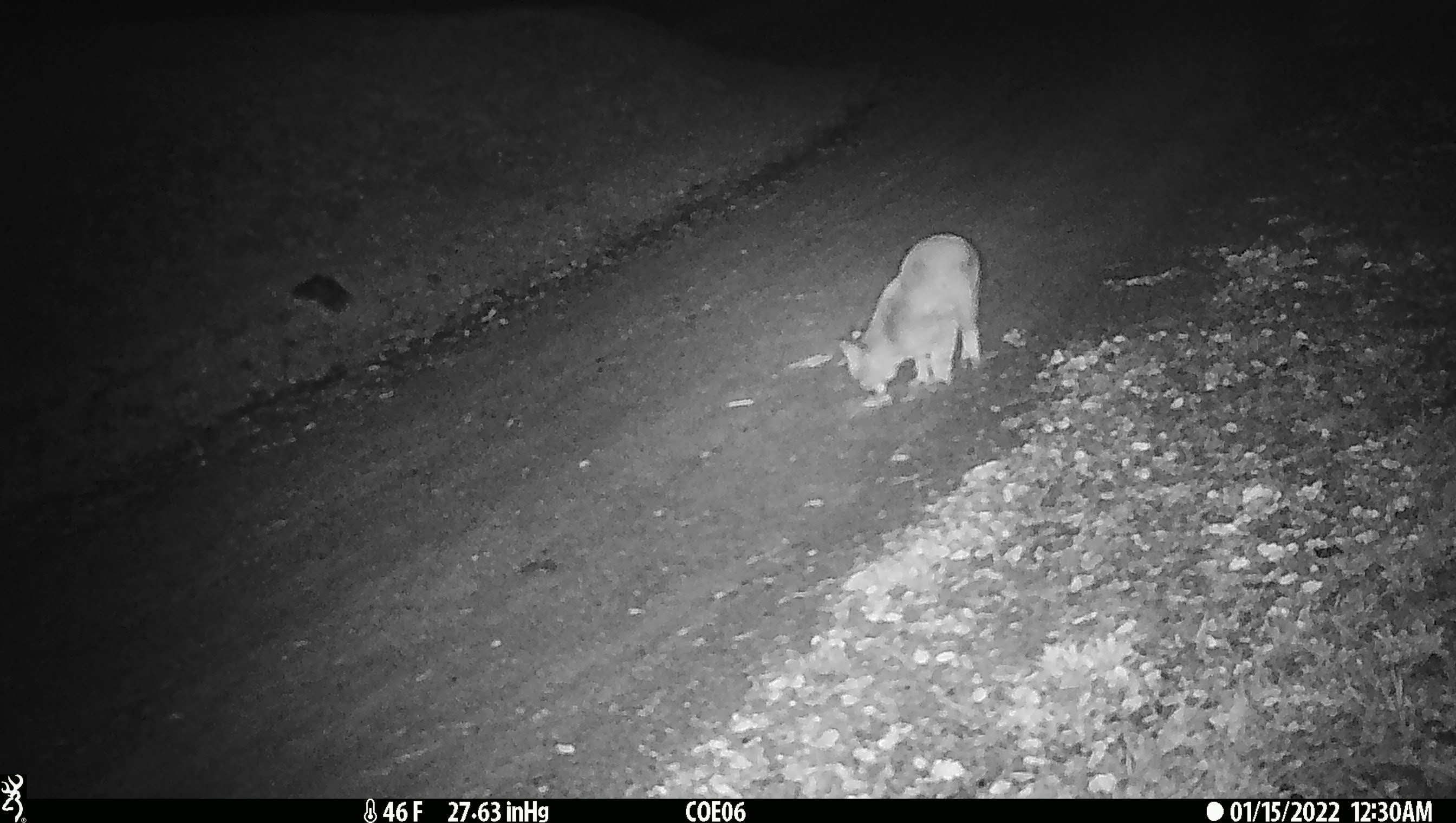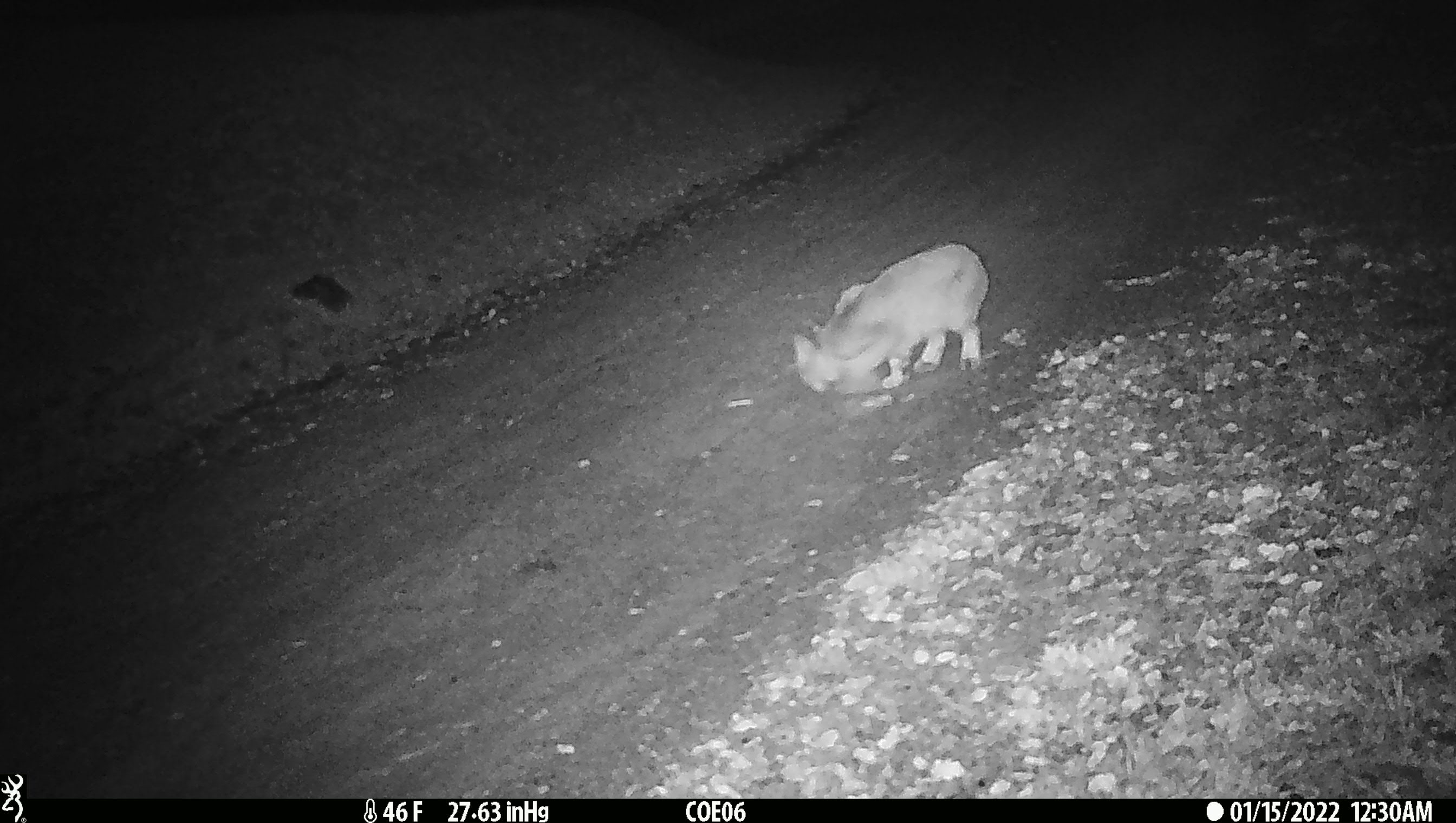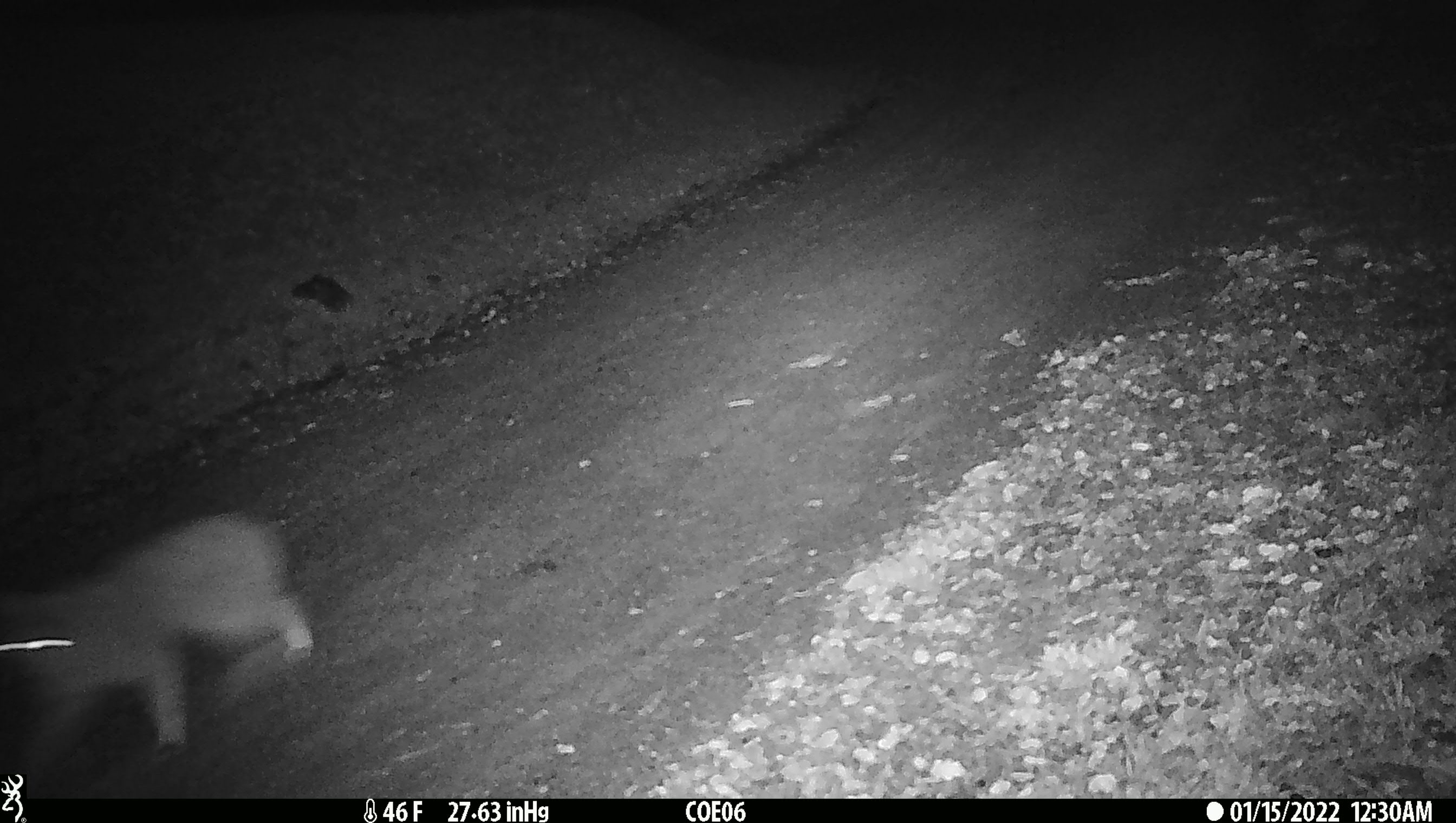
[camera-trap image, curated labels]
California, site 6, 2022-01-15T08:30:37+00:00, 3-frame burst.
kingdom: Animalia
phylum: Chordata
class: Mammalia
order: Carnivora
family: Felidae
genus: Lynx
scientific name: Lynx rufus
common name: bobcat